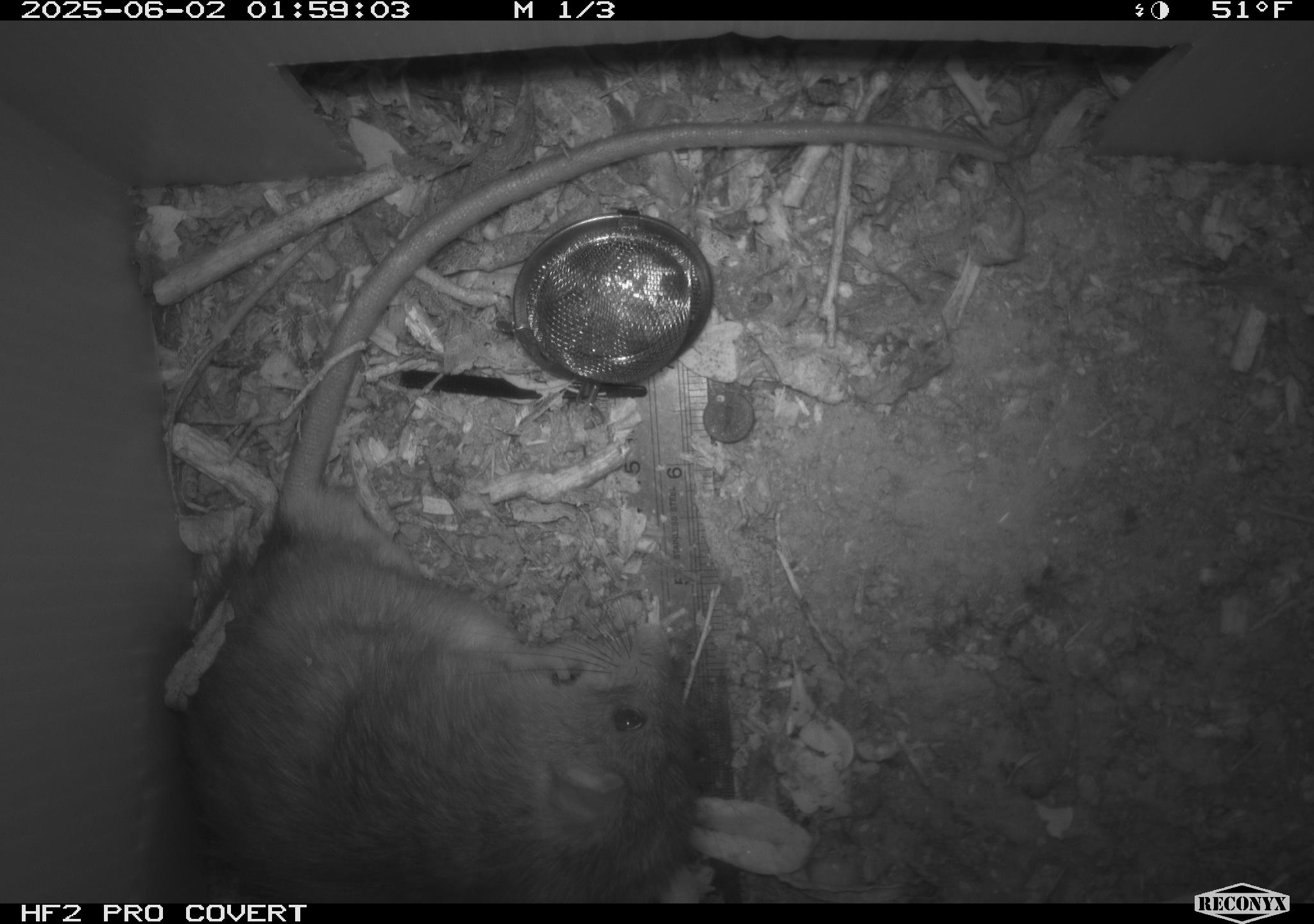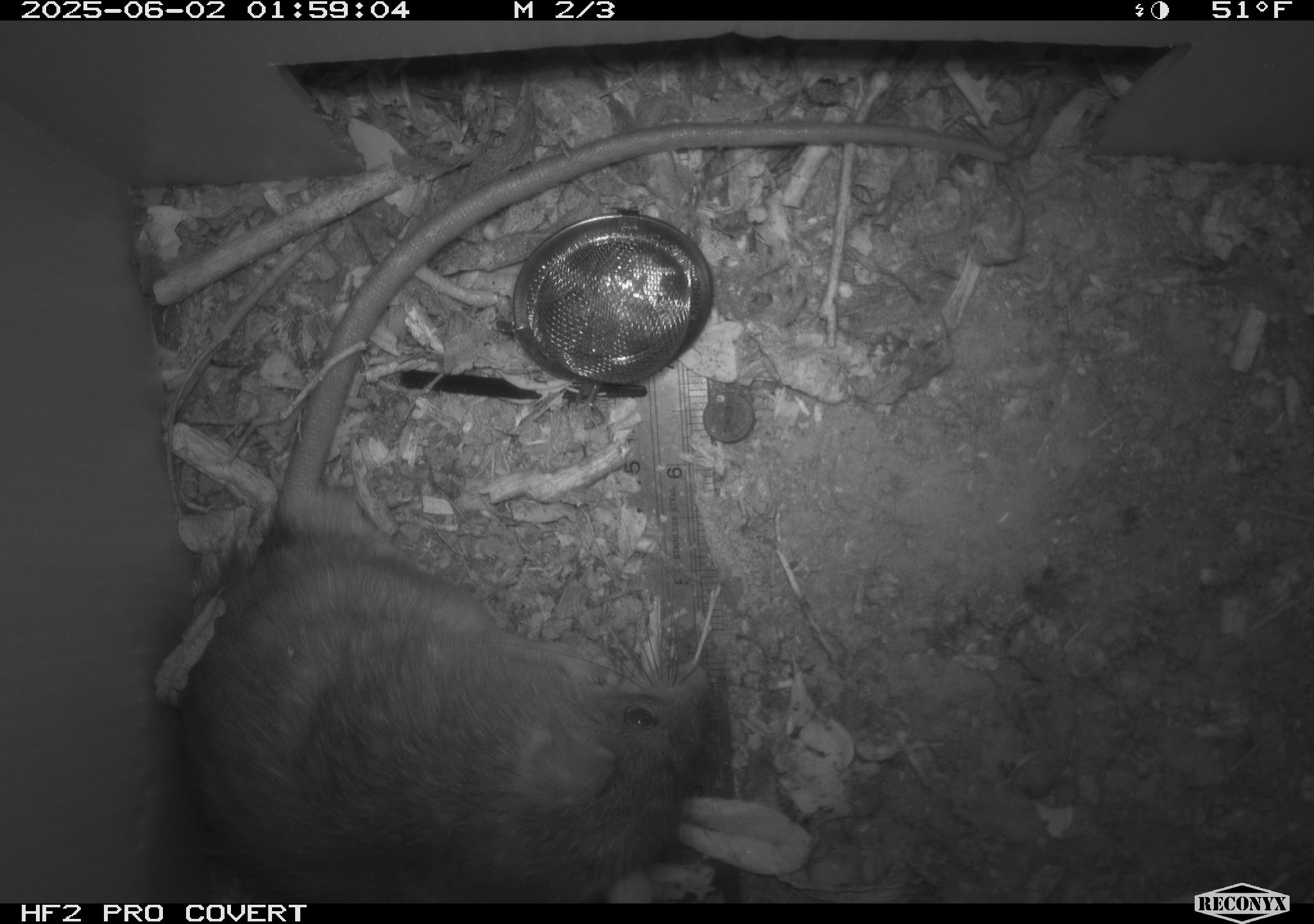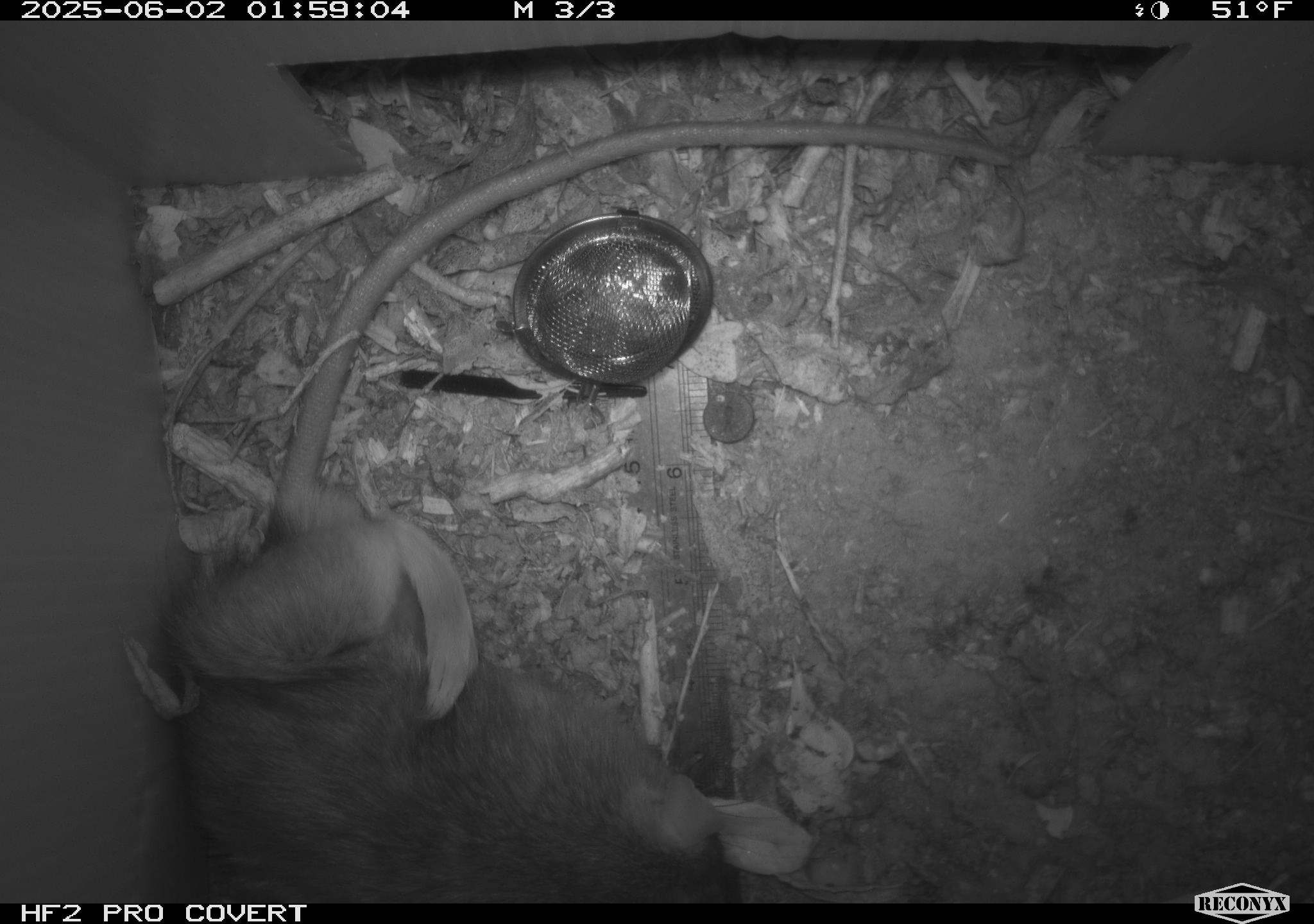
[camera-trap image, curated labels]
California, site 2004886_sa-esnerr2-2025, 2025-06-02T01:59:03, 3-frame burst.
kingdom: Animalia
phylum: Chordata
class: Mammalia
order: Rodentia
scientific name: Rodentia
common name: rodent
Rodent (Rodentia).